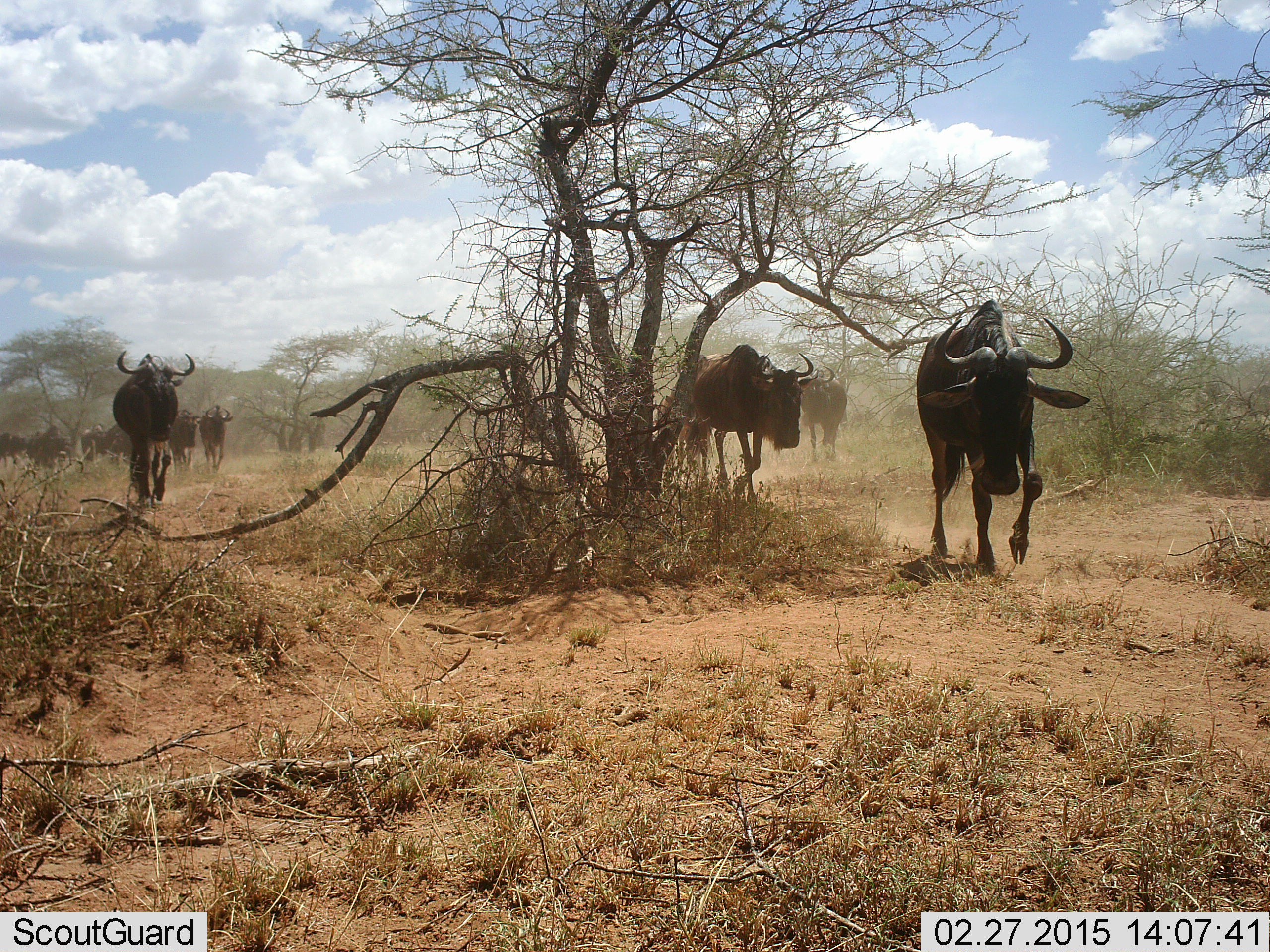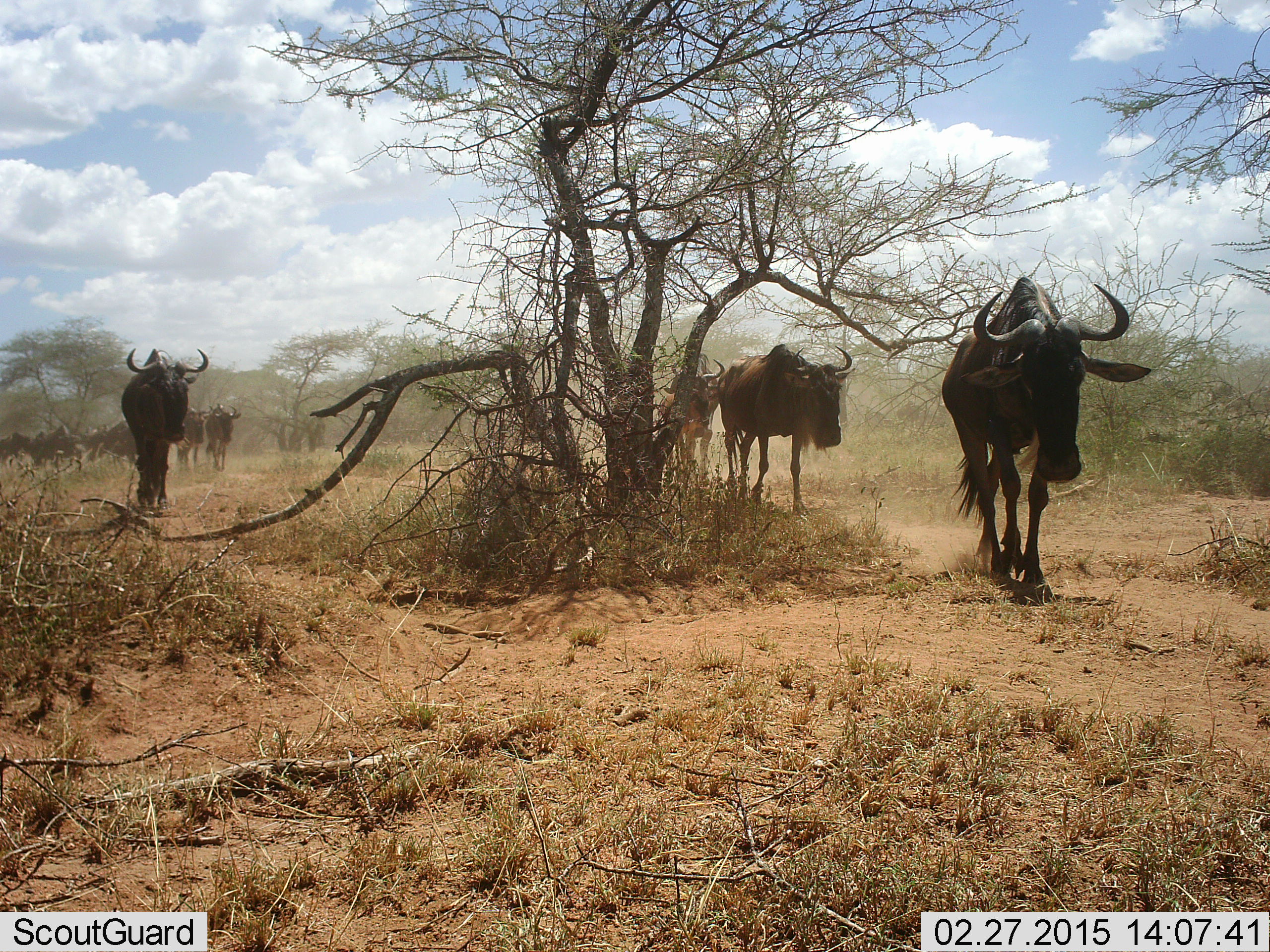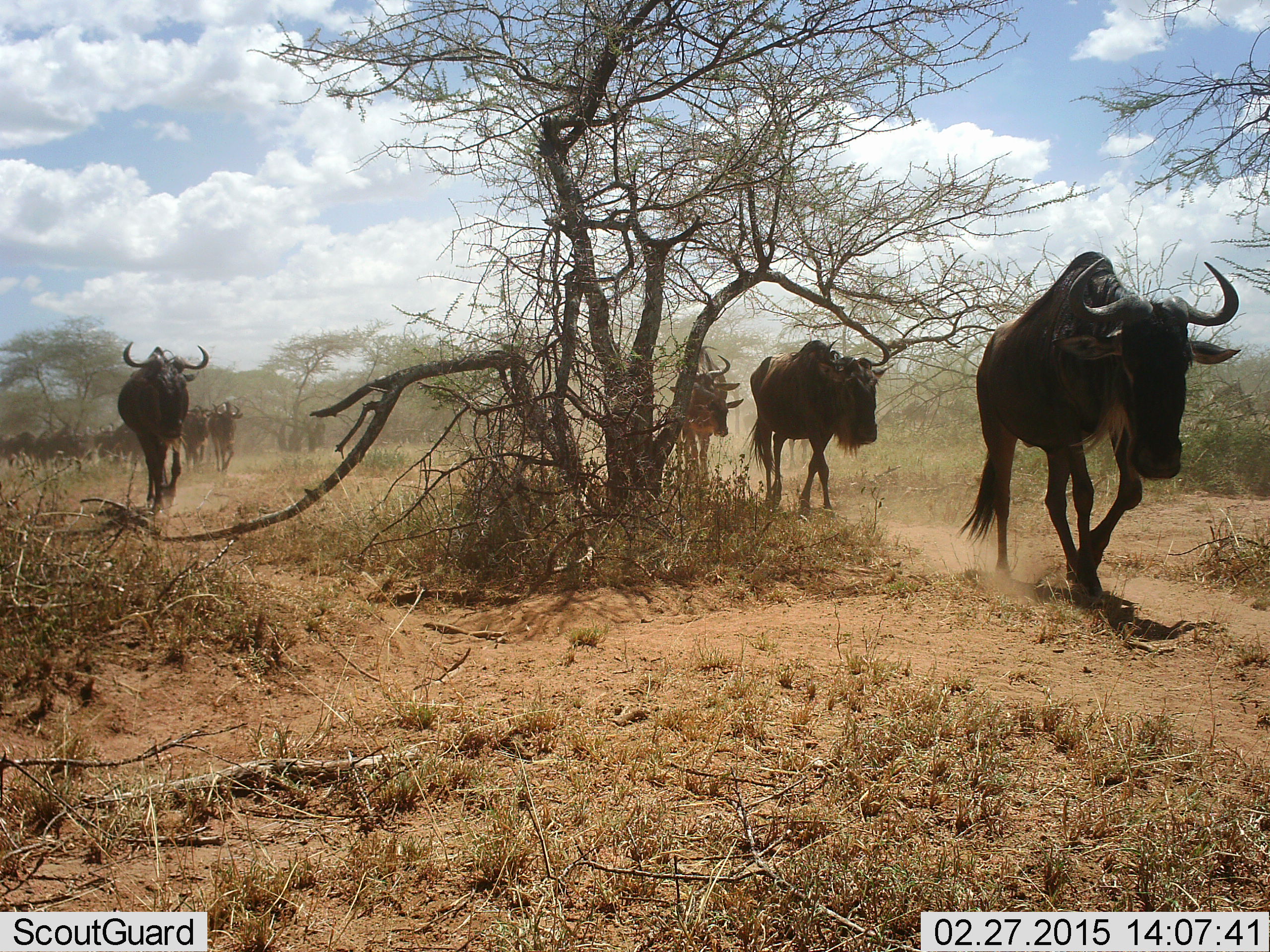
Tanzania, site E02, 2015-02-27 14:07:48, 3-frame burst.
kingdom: Animalia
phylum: Chordata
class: Mammalia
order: Artiodactyla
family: Bovidae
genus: Connochaetes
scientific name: Connochaetes taurinus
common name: blue wildebeest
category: wildebeest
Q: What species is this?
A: Wildebeest (blue wildebeest) (Connochaetes taurinus).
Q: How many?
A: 11-50.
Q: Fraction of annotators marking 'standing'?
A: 0%.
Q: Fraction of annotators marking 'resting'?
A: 0%.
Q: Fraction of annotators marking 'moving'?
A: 100%.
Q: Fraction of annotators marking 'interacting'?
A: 0%.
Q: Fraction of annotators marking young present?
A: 0%.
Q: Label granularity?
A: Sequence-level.